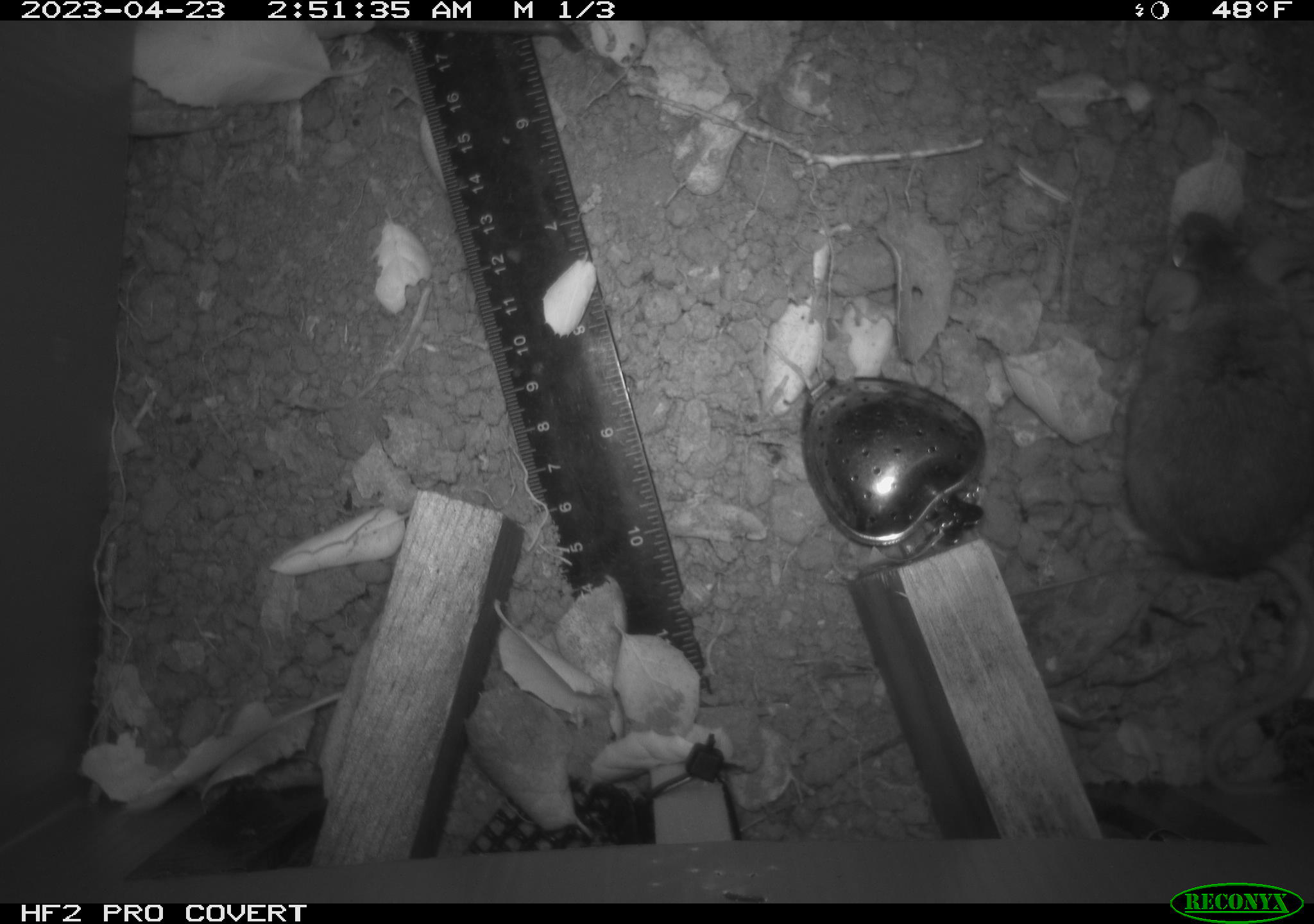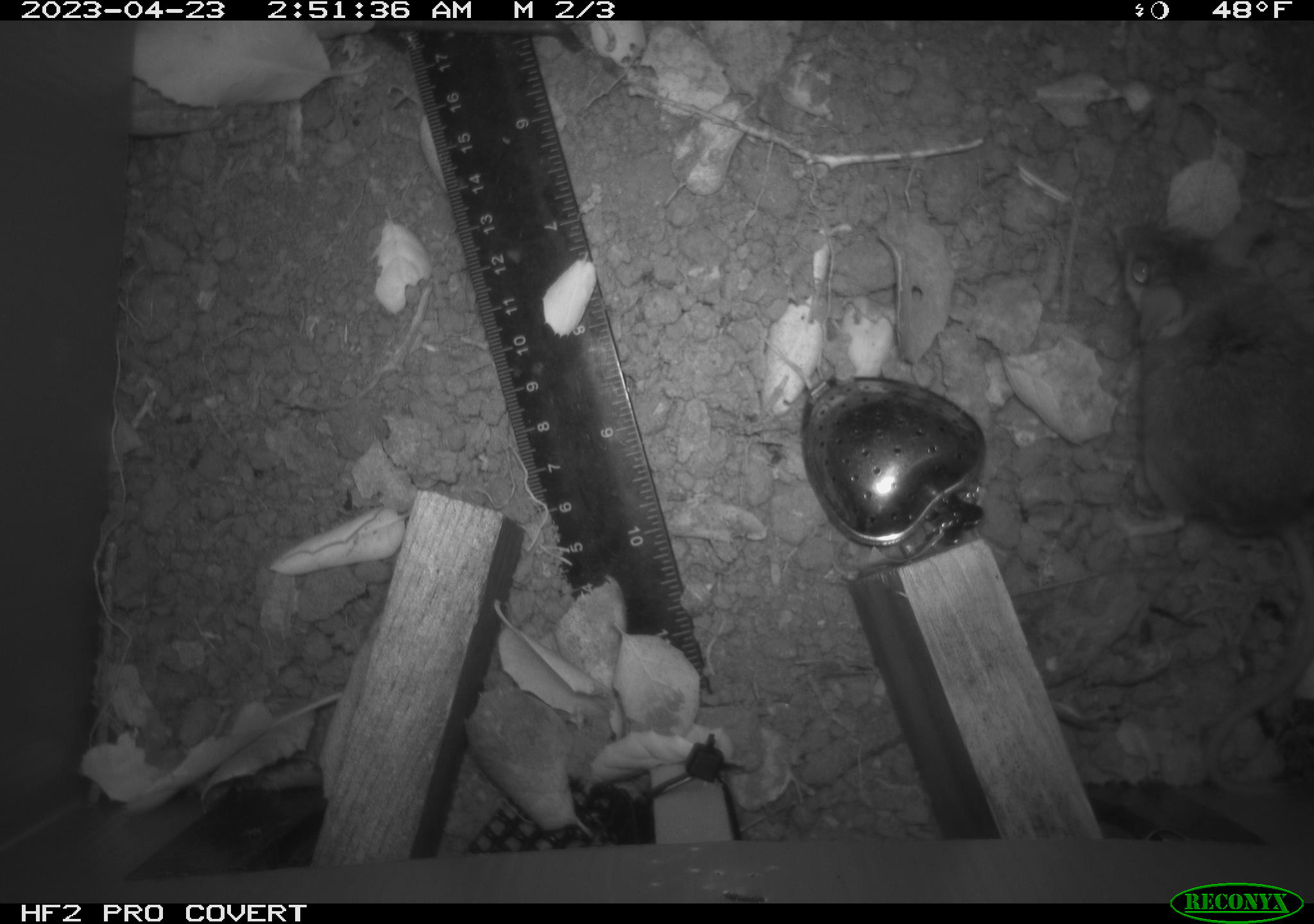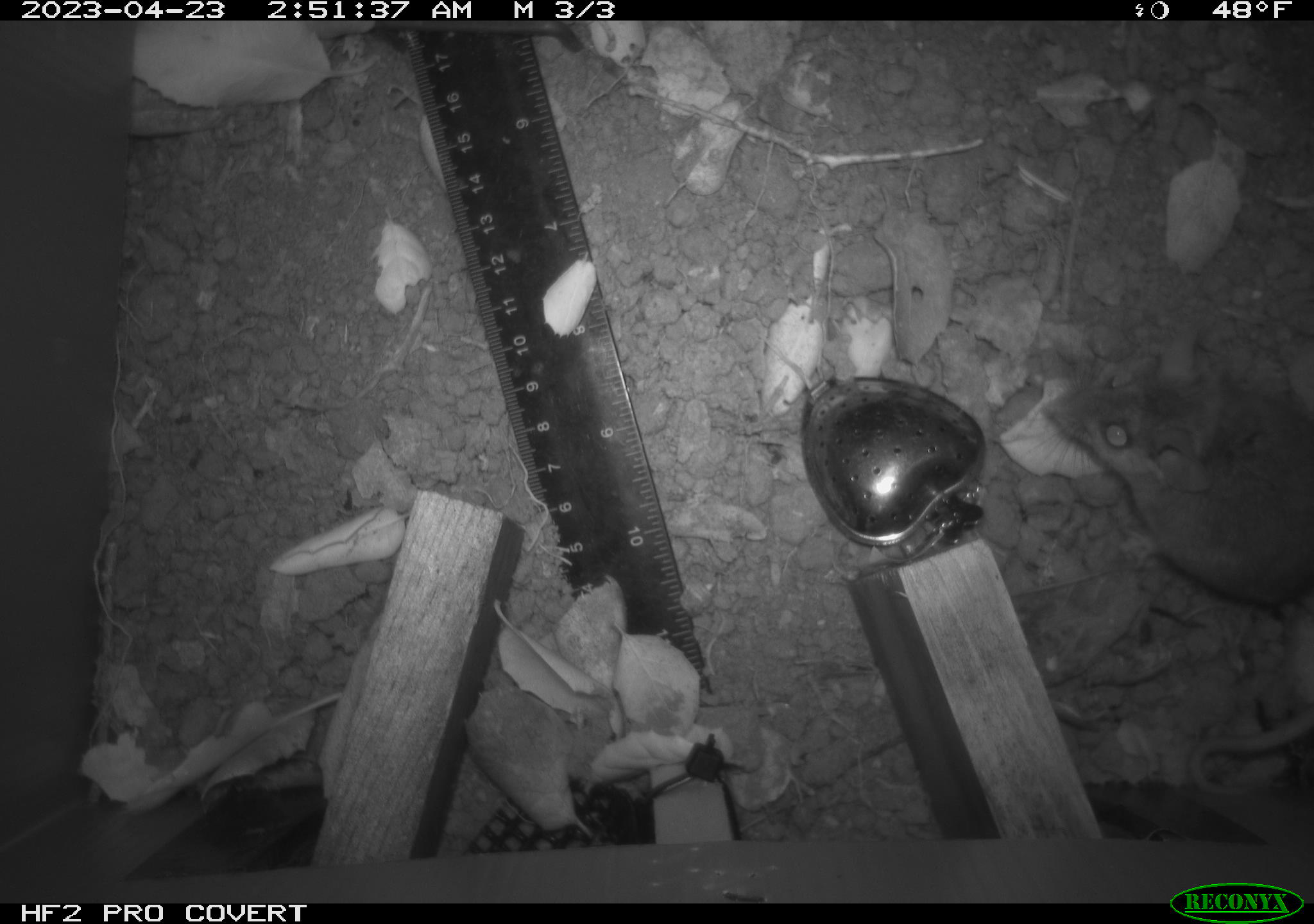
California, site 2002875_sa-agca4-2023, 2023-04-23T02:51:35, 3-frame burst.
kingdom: Animalia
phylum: Chordata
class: Mammalia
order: Rodentia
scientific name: Rodentia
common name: mouse species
Mouse species (Rodentia).